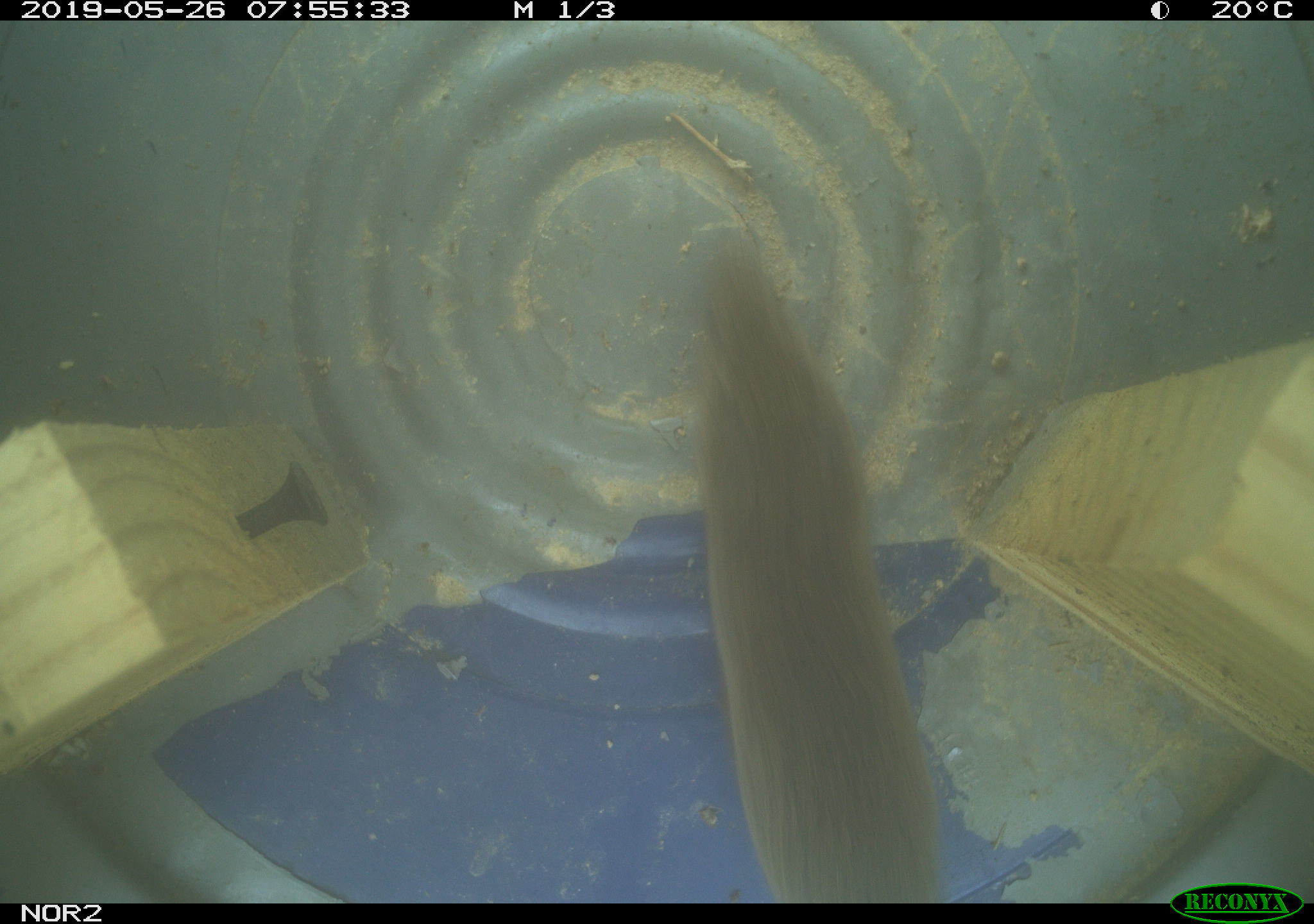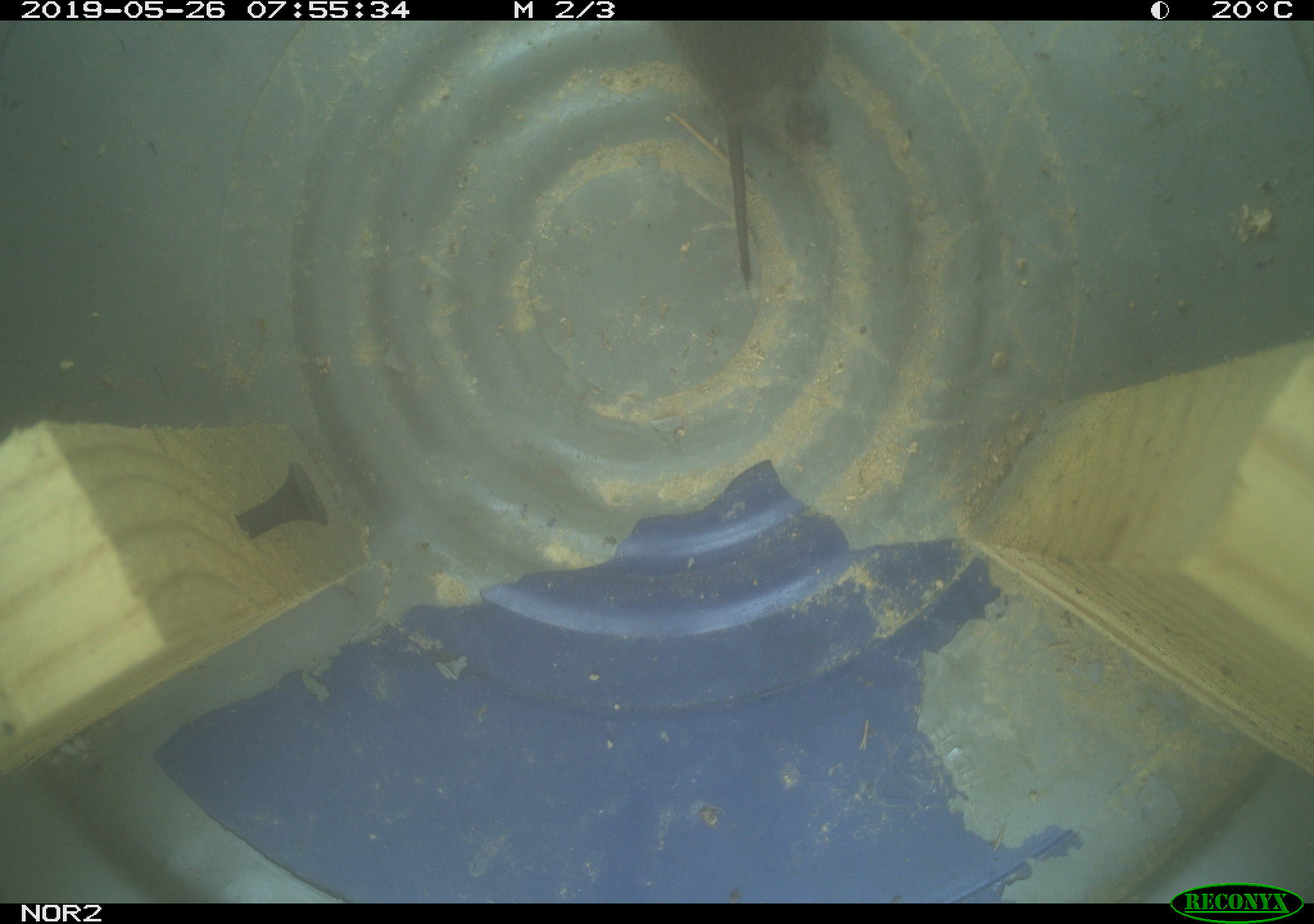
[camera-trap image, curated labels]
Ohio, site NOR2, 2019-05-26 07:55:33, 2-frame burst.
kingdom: Animalia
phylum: Chordata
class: Mammalia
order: Rodentia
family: Cricetidae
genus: Microtus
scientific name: Microtus pennsylvanicus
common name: meadow vole